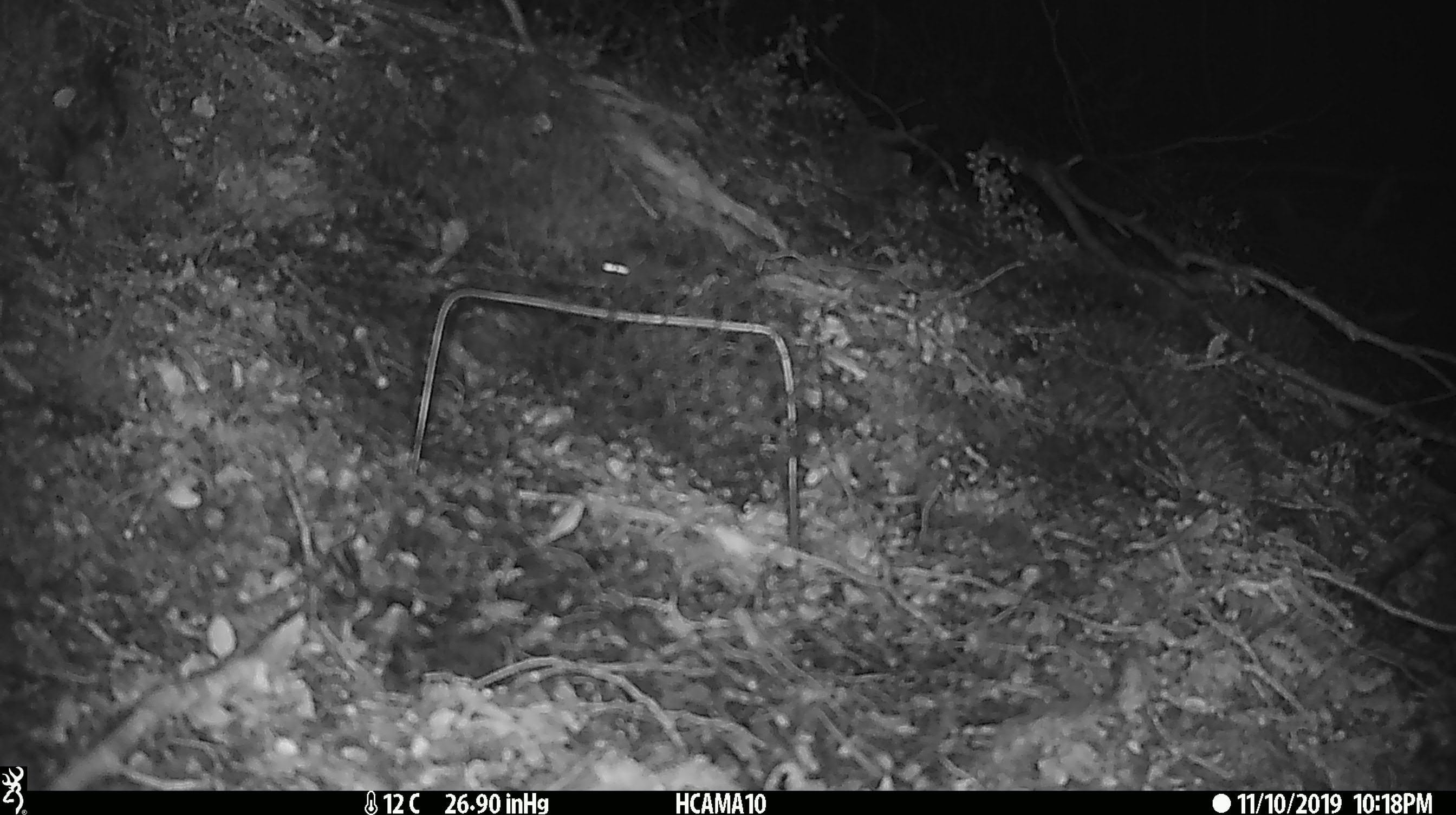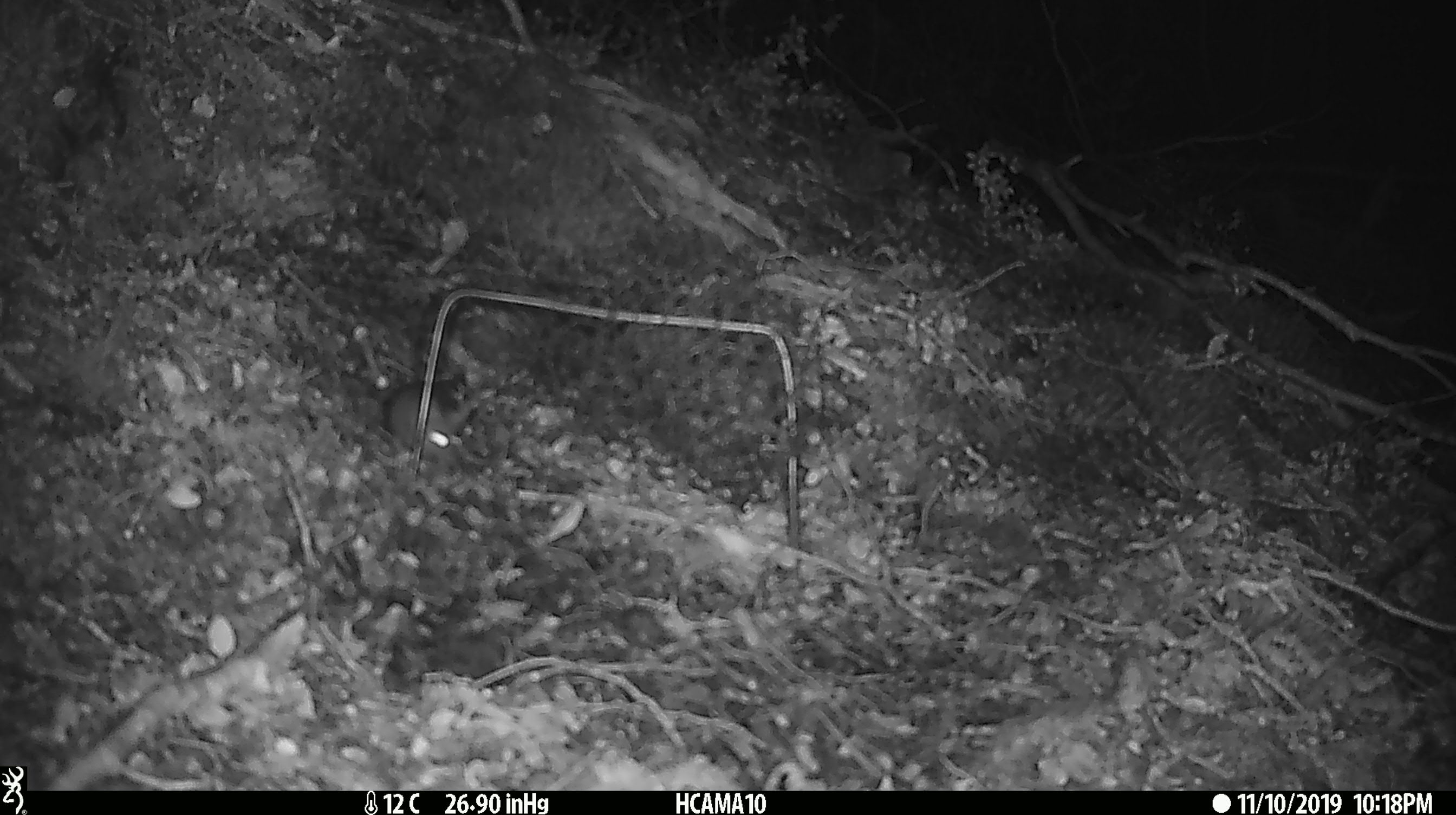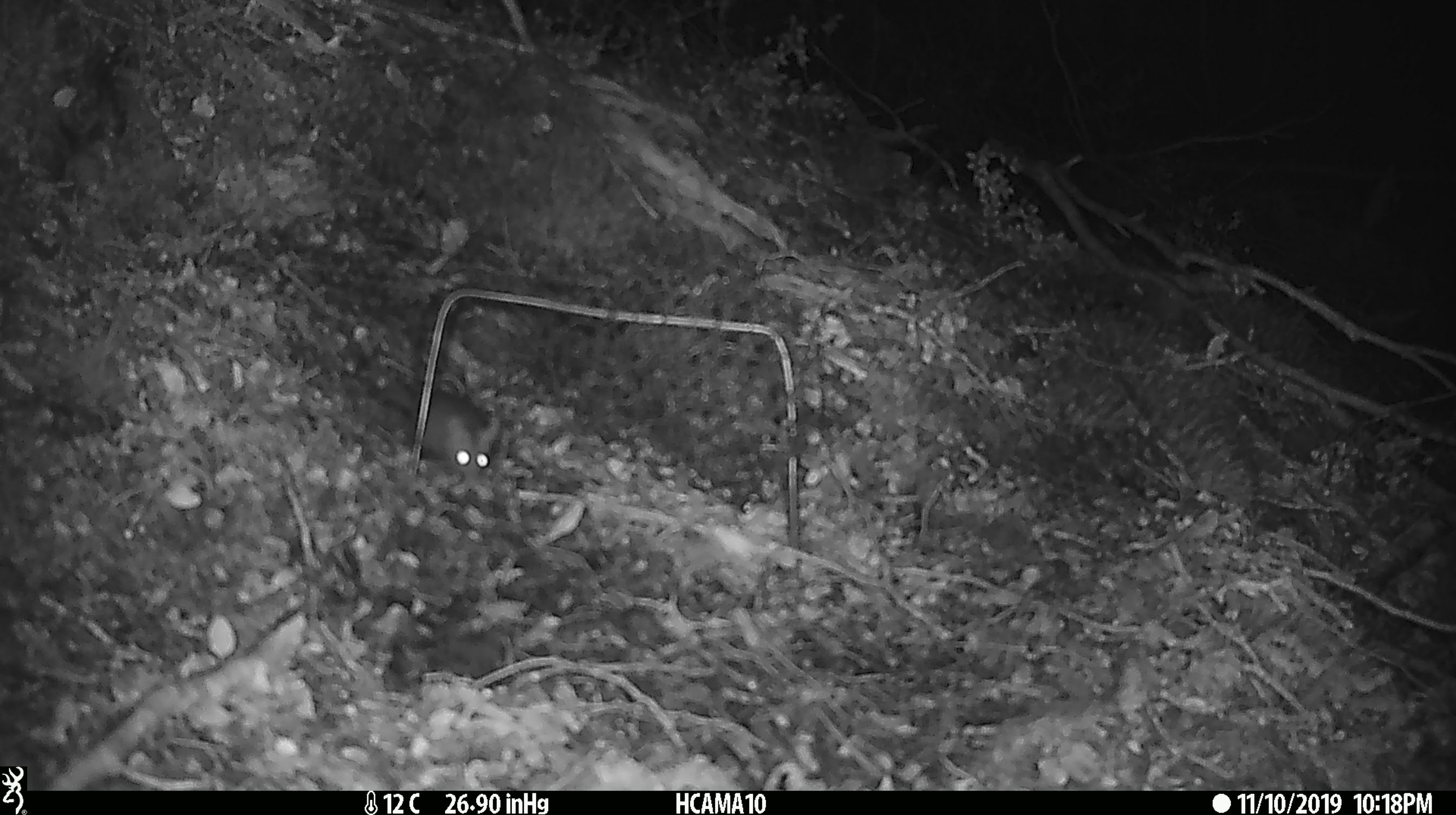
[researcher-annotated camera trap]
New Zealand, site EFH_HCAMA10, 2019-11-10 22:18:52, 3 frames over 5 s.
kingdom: Animalia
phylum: Chordata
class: Mammalia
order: Rodentia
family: Muridae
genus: Mus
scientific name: Mus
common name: mouse